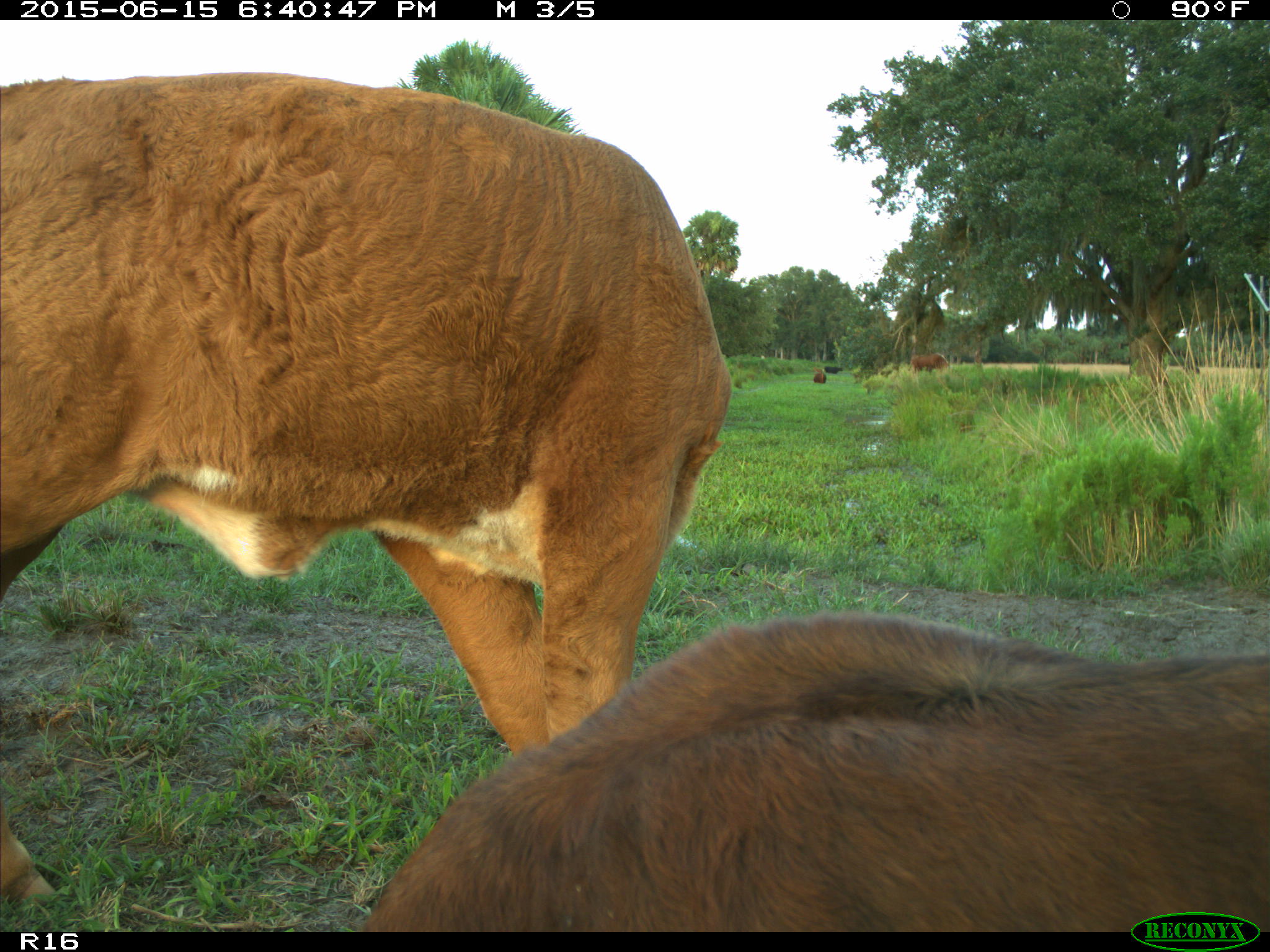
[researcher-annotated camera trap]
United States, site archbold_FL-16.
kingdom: Animalia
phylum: Chordata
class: Mammalia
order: Artiodactyla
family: Bovidae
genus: Bos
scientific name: Bos taurus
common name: domestic cow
Bos taurus (domestic cow).